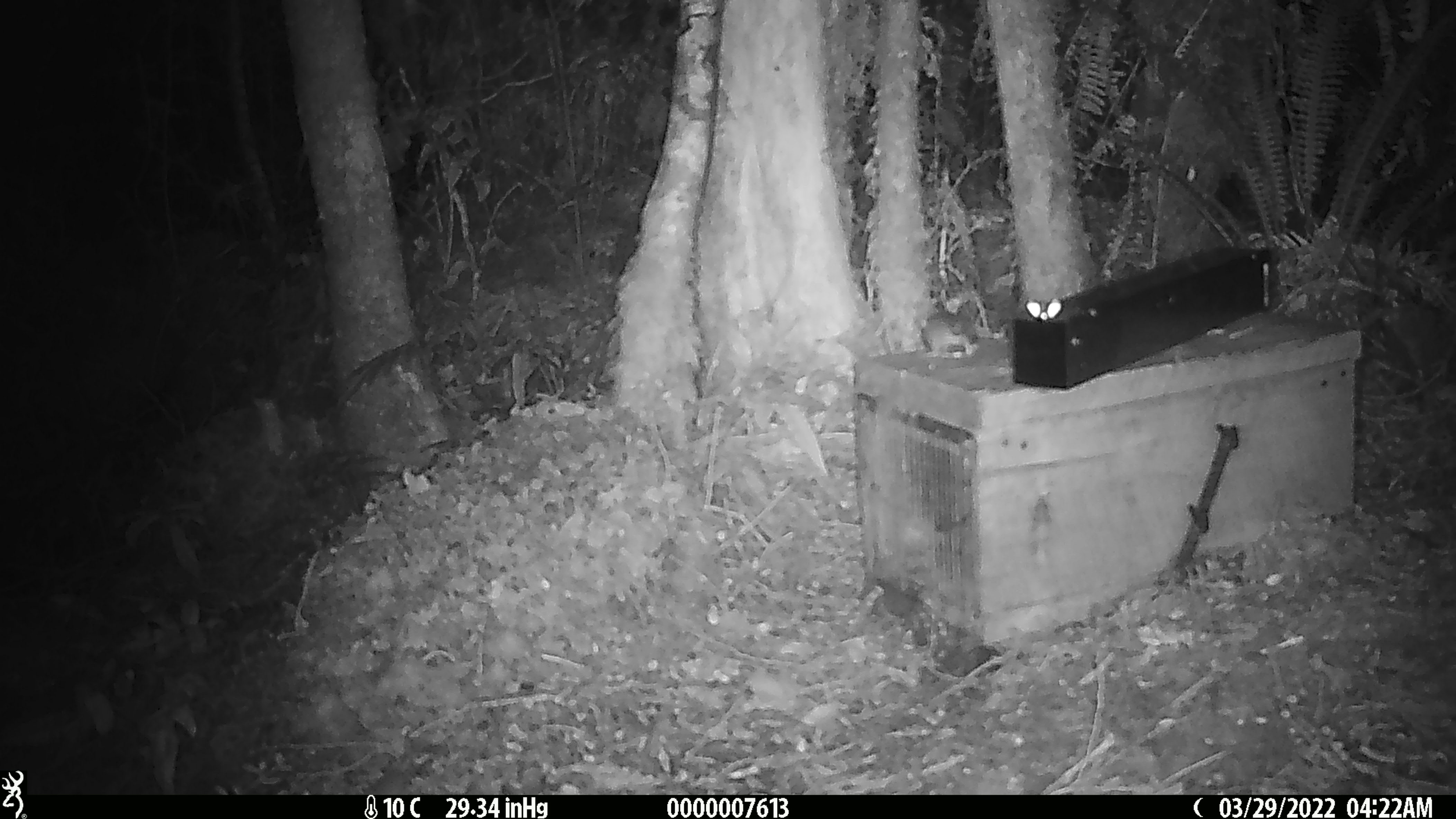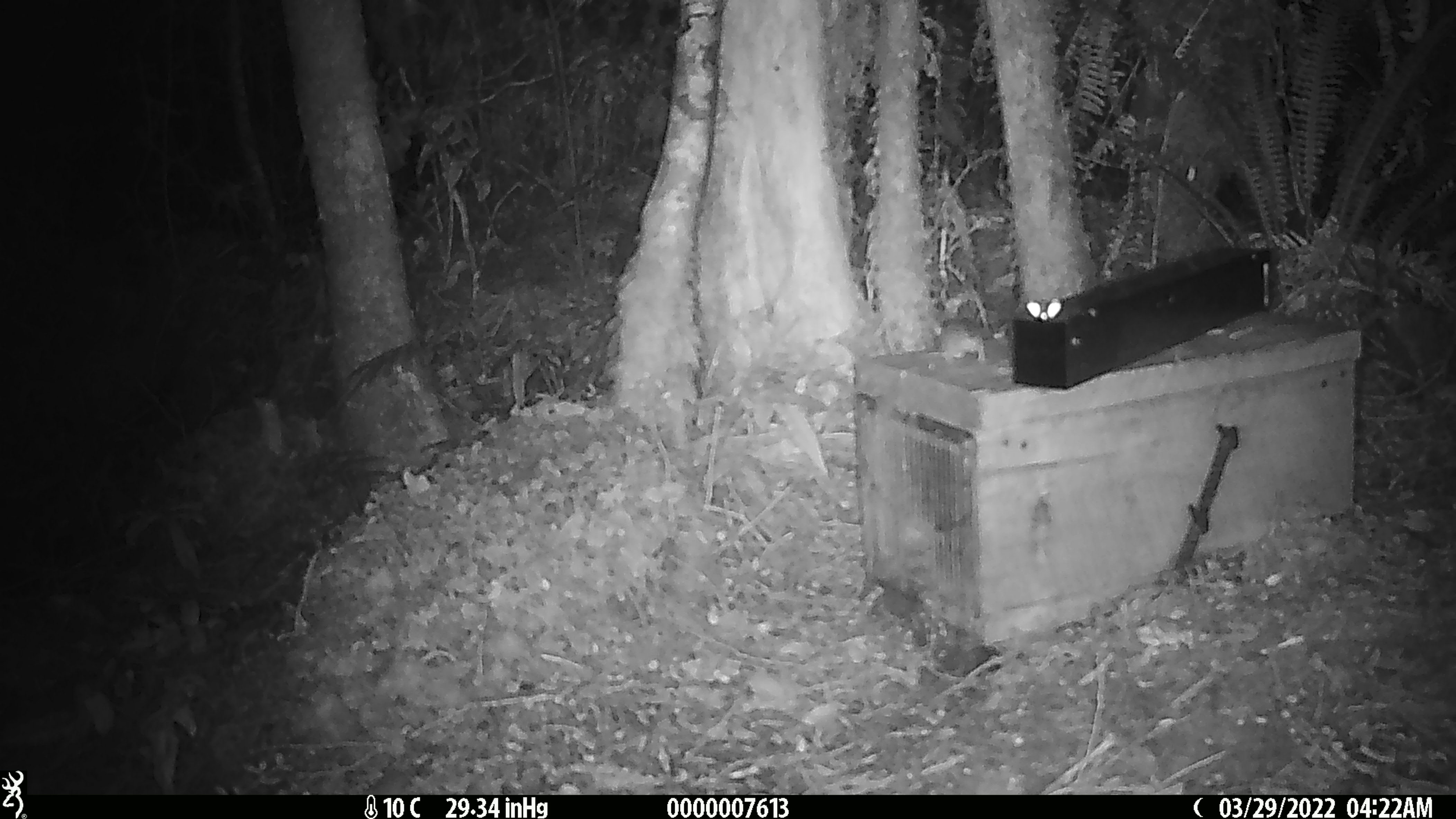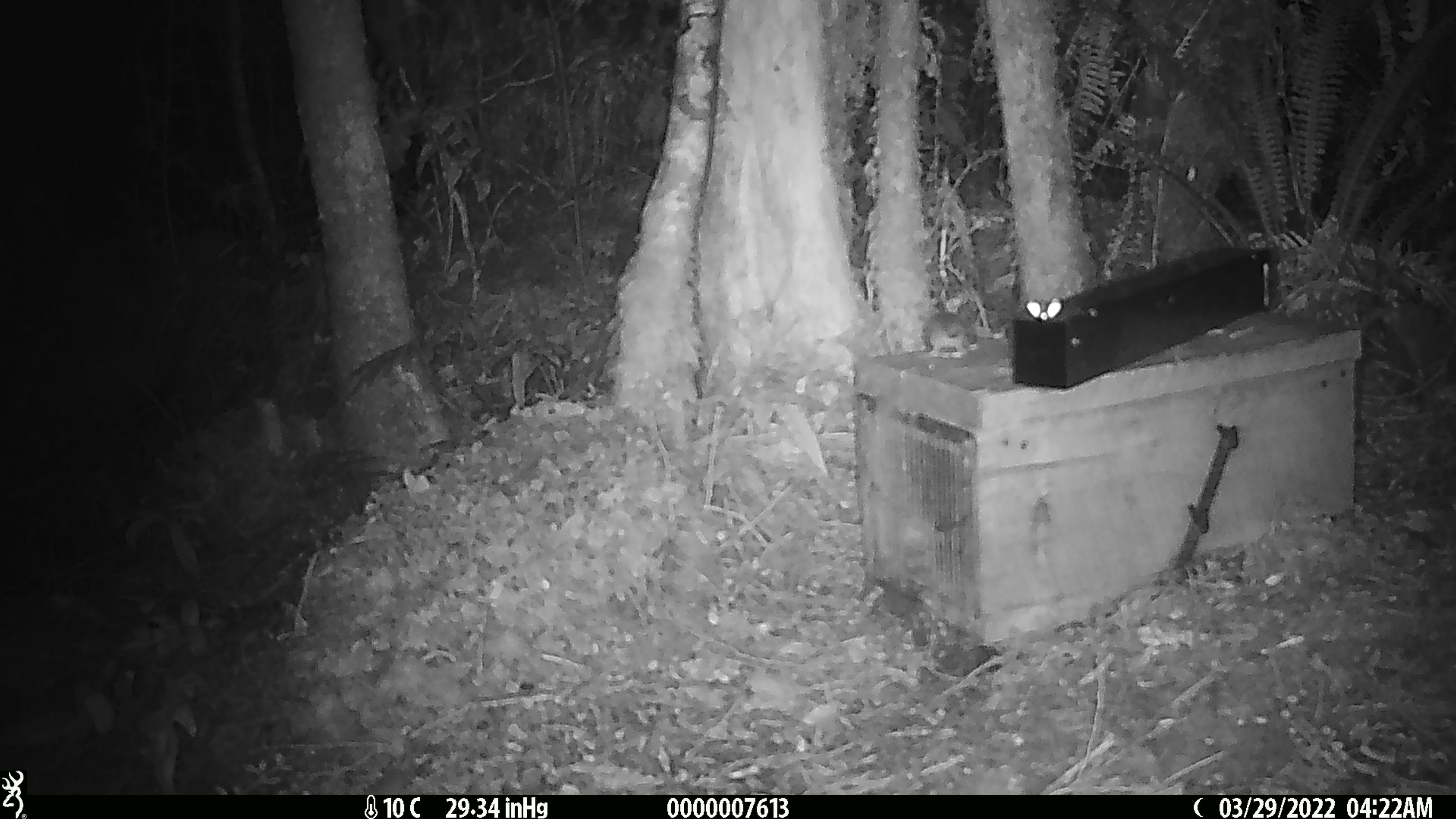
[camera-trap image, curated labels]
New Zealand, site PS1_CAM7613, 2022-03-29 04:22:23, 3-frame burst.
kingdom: Animalia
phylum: Chordata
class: Mammalia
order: Rodentia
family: Muridae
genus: Mus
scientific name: Mus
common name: mouse